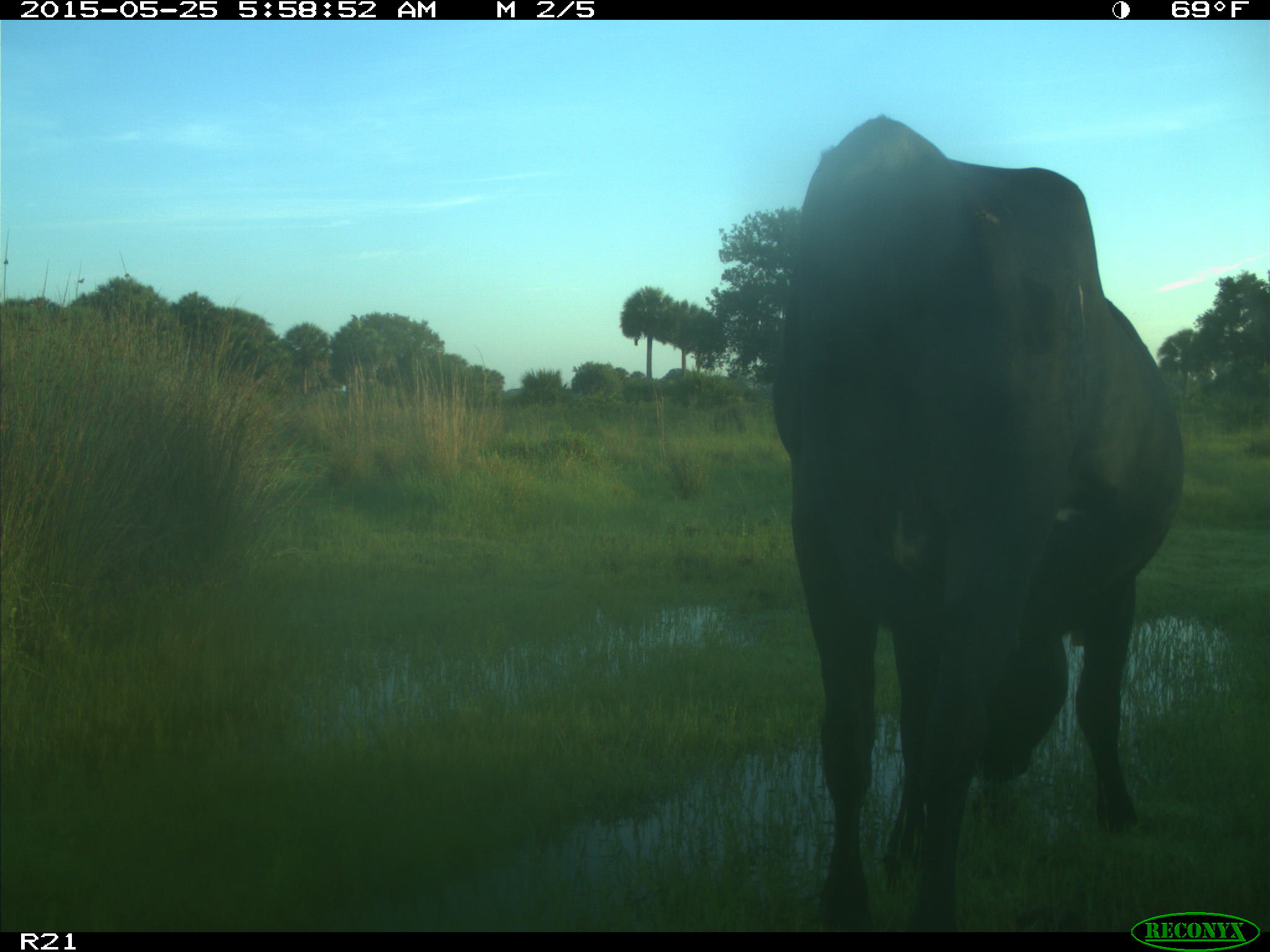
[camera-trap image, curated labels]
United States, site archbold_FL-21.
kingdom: Animalia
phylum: Chordata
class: Mammalia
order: Artiodactyla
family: Bovidae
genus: Bos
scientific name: Bos taurus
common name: domestic cow